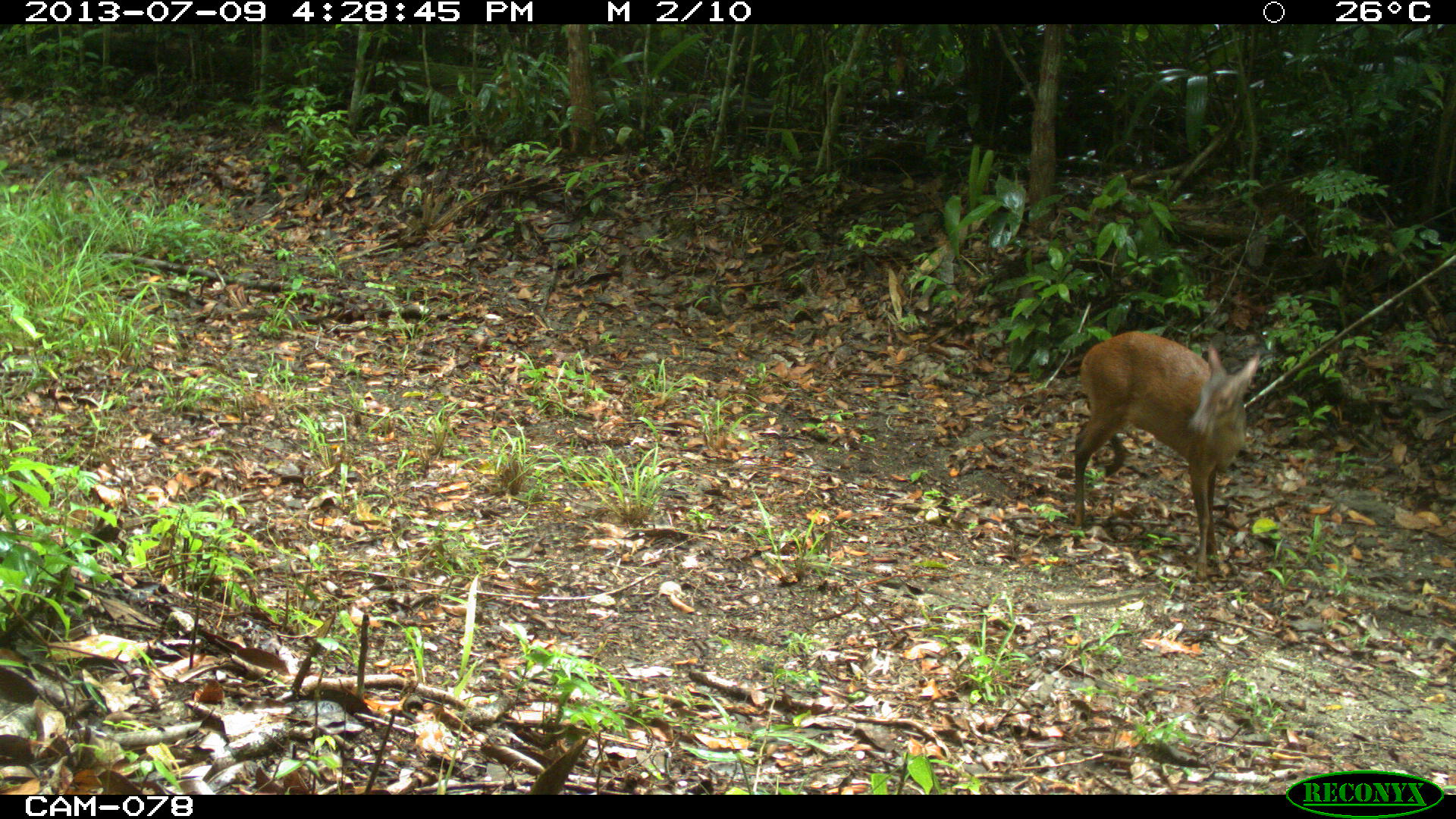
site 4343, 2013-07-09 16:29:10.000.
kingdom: Animalia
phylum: Chordata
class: Mammalia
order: Artiodactyla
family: Cervidae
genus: Mazama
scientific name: Mazama temama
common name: central american red brocket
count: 1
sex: female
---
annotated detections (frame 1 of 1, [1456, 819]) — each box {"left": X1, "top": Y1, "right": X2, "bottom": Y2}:
mazama temama: {"left": 1074, "top": 331, "right": 1260, "bottom": 582}